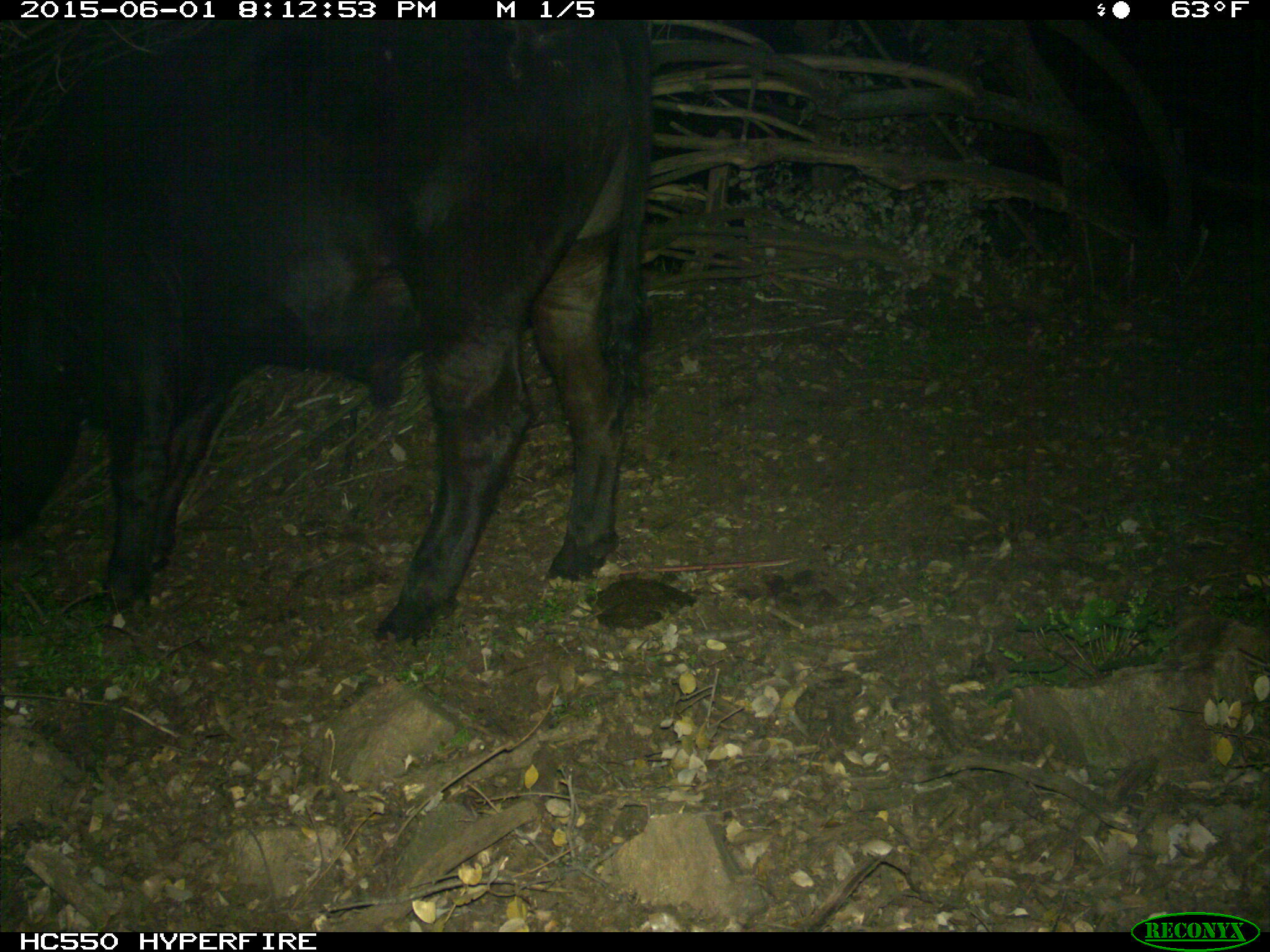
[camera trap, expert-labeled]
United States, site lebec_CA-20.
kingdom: Animalia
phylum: Chordata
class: Mammalia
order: Artiodactyla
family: Bovidae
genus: Bos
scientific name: Bos taurus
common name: domestic cow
Bos taurus (domestic cow).